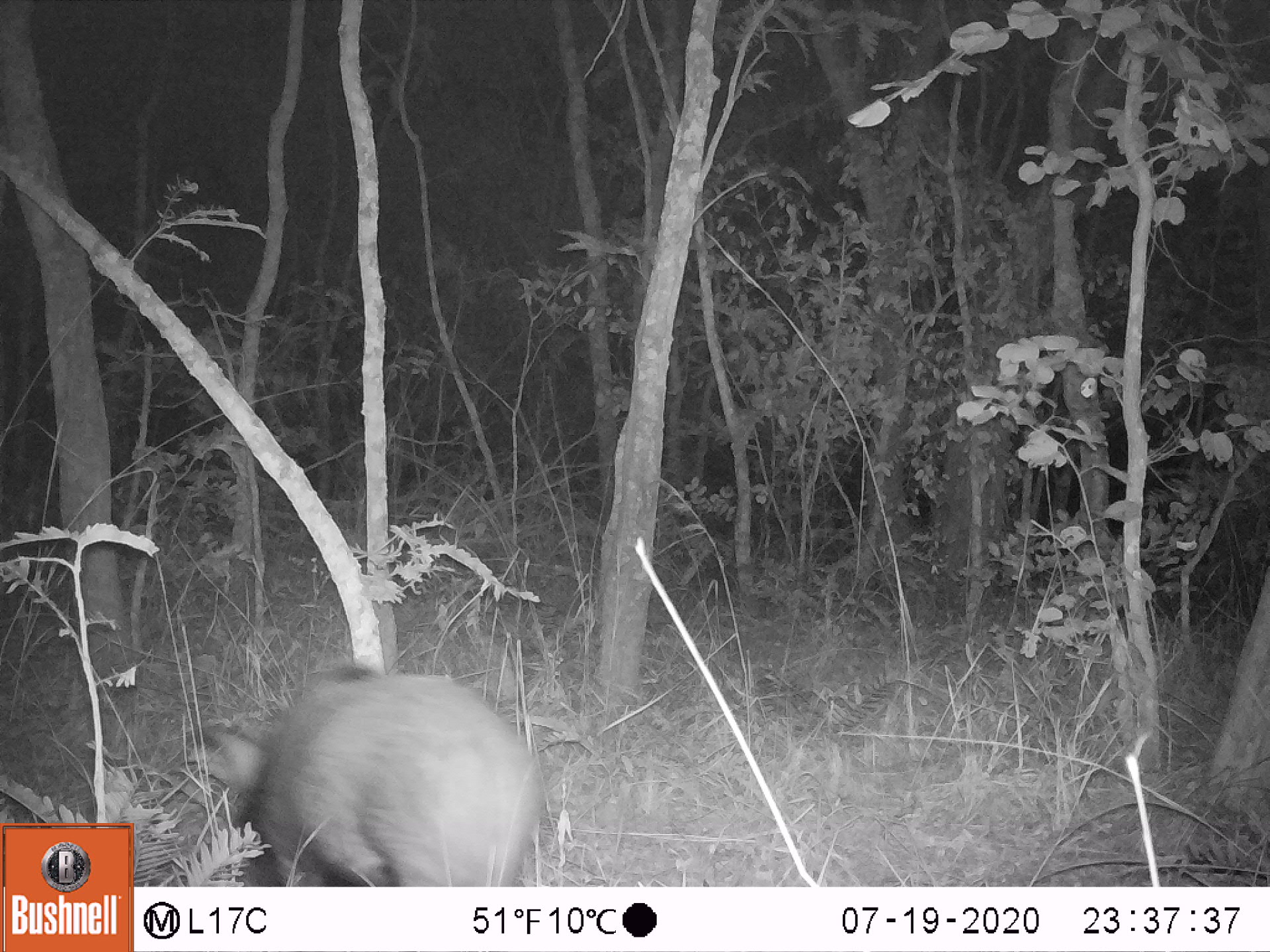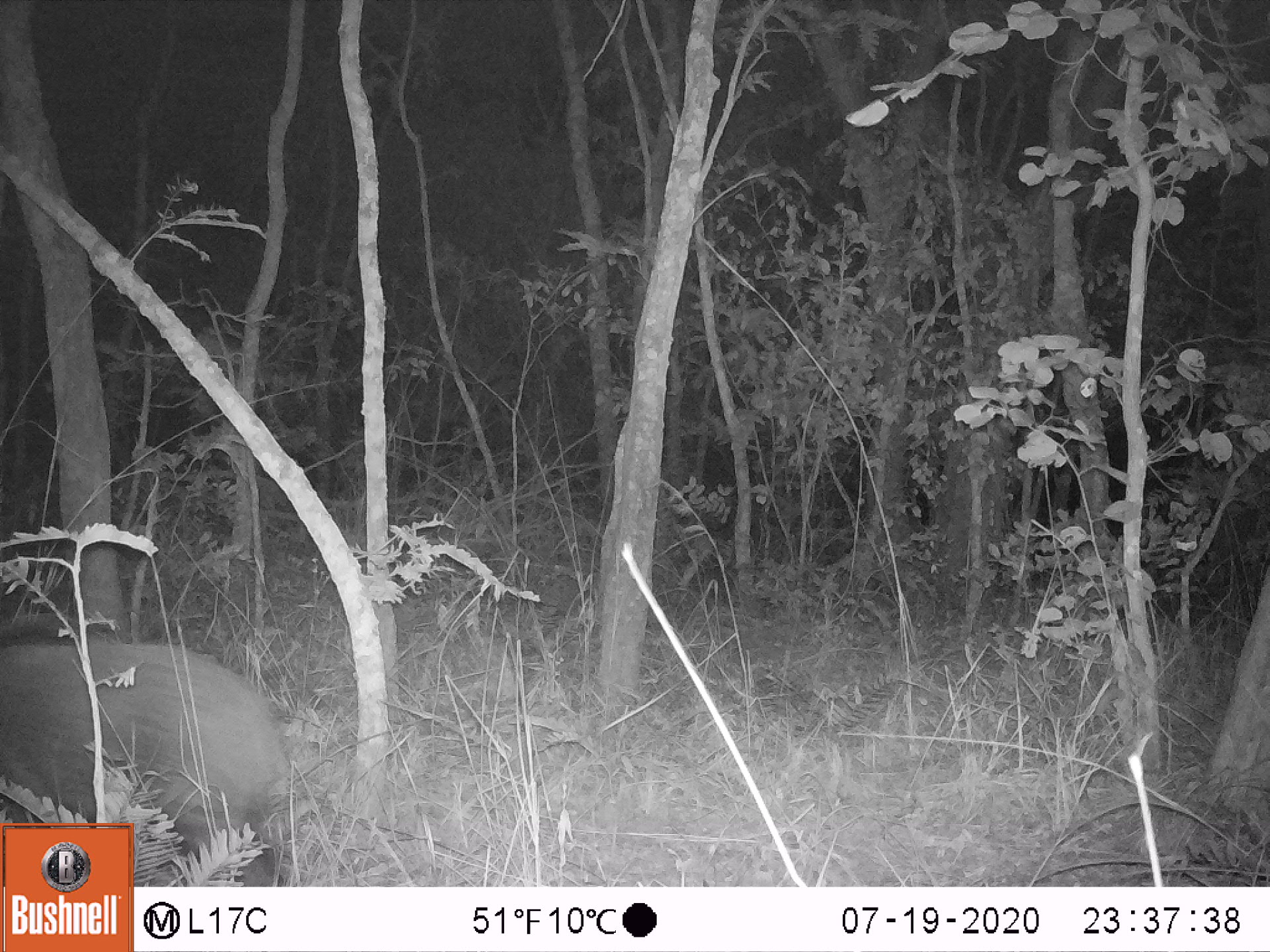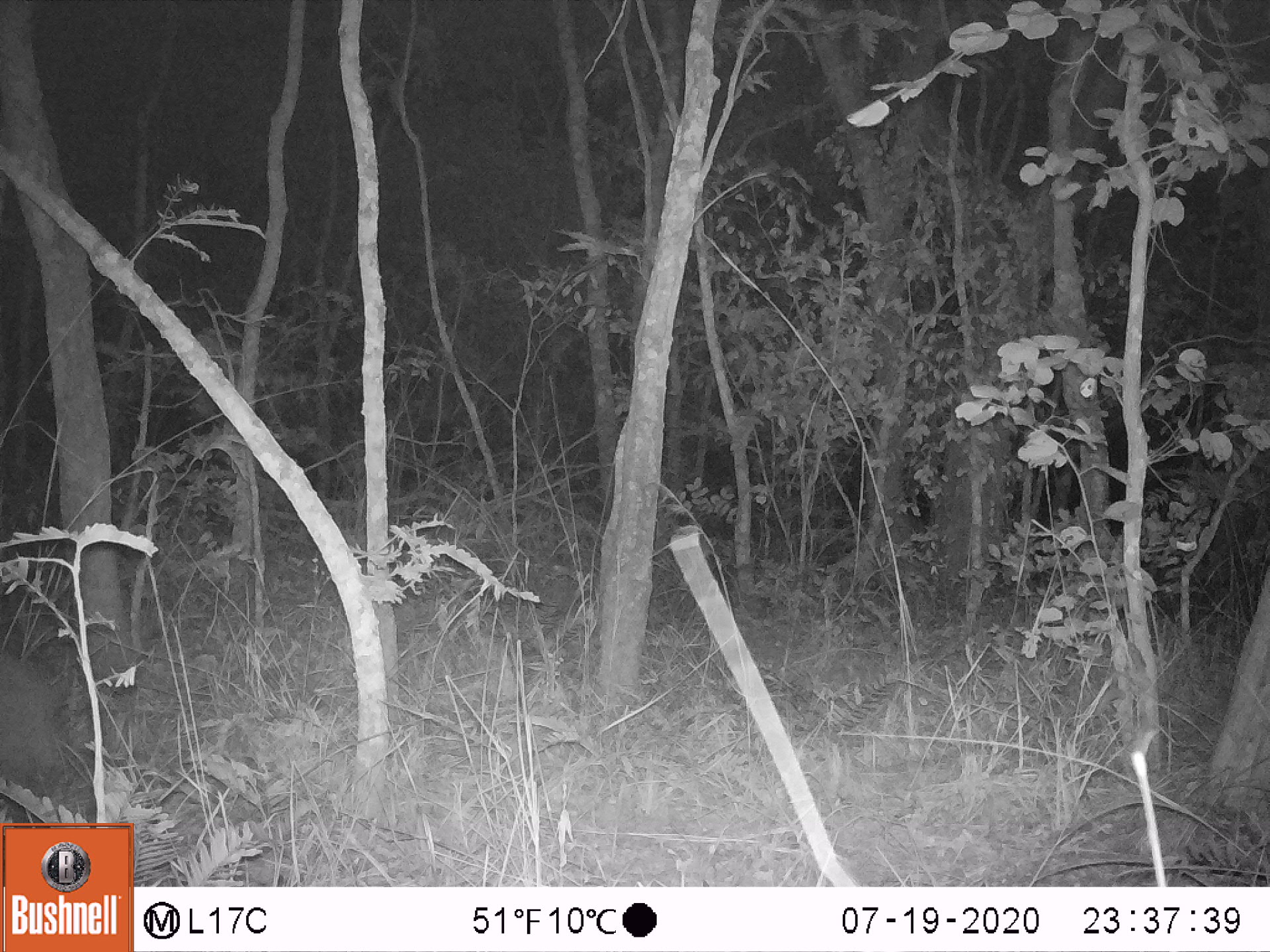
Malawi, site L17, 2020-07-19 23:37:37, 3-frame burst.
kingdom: Animalia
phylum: Chordata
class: Mammalia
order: Artiodactyla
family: Suidae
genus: Potamochoerus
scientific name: Potamochoerus larvatus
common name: bushpig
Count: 1.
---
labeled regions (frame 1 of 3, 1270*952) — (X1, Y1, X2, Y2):
bushpig: (153, 659, 550, 881)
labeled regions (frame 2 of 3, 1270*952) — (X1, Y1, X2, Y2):
bushpig: (2, 606, 304, 812)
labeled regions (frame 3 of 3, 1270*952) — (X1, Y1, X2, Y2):
bushpig: (1, 640, 87, 824)